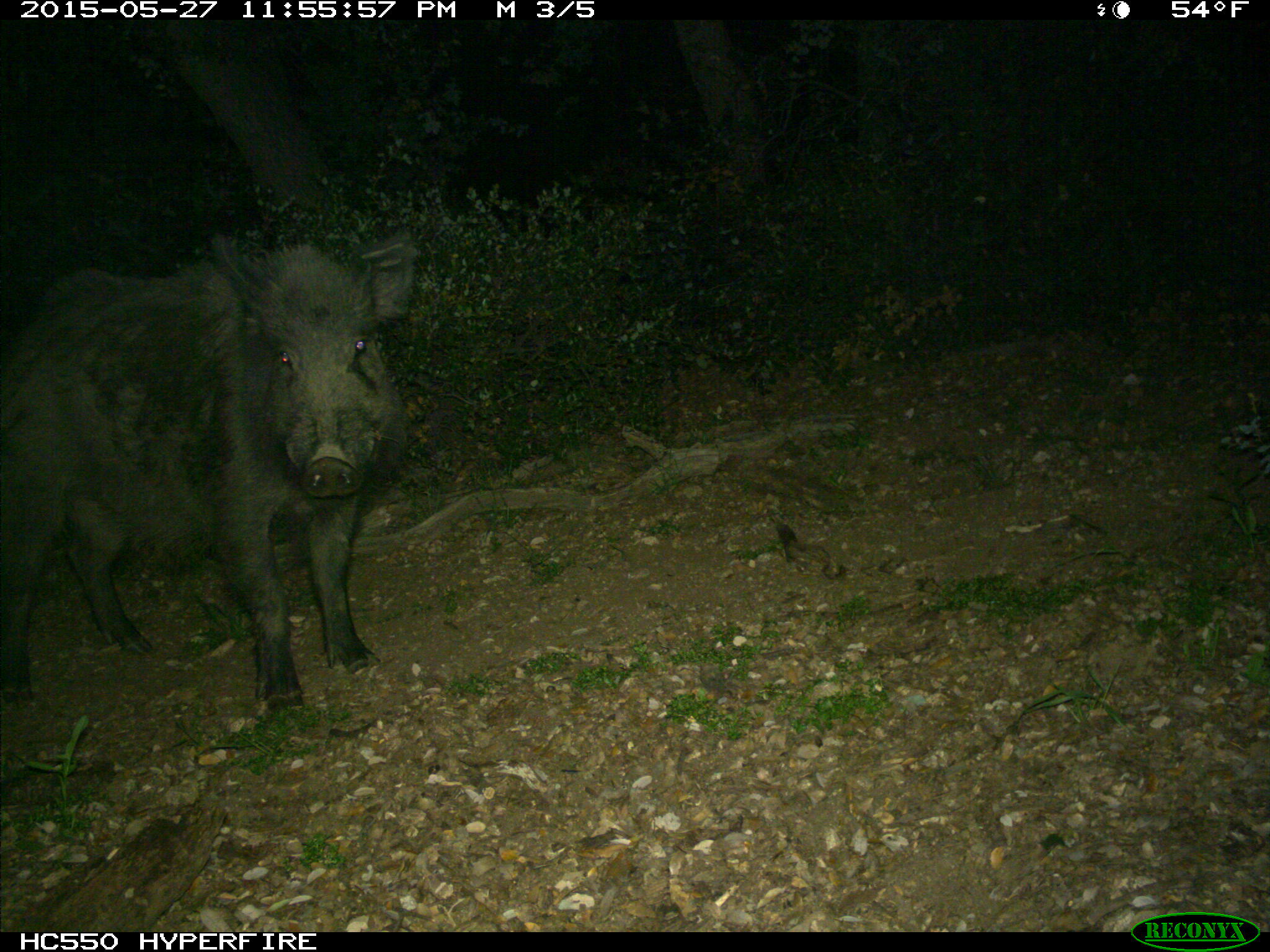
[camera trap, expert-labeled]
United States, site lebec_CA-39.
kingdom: Animalia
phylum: Chordata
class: Mammalia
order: Artiodactyla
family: Suidae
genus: Sus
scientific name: Sus scrofa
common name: wild boar